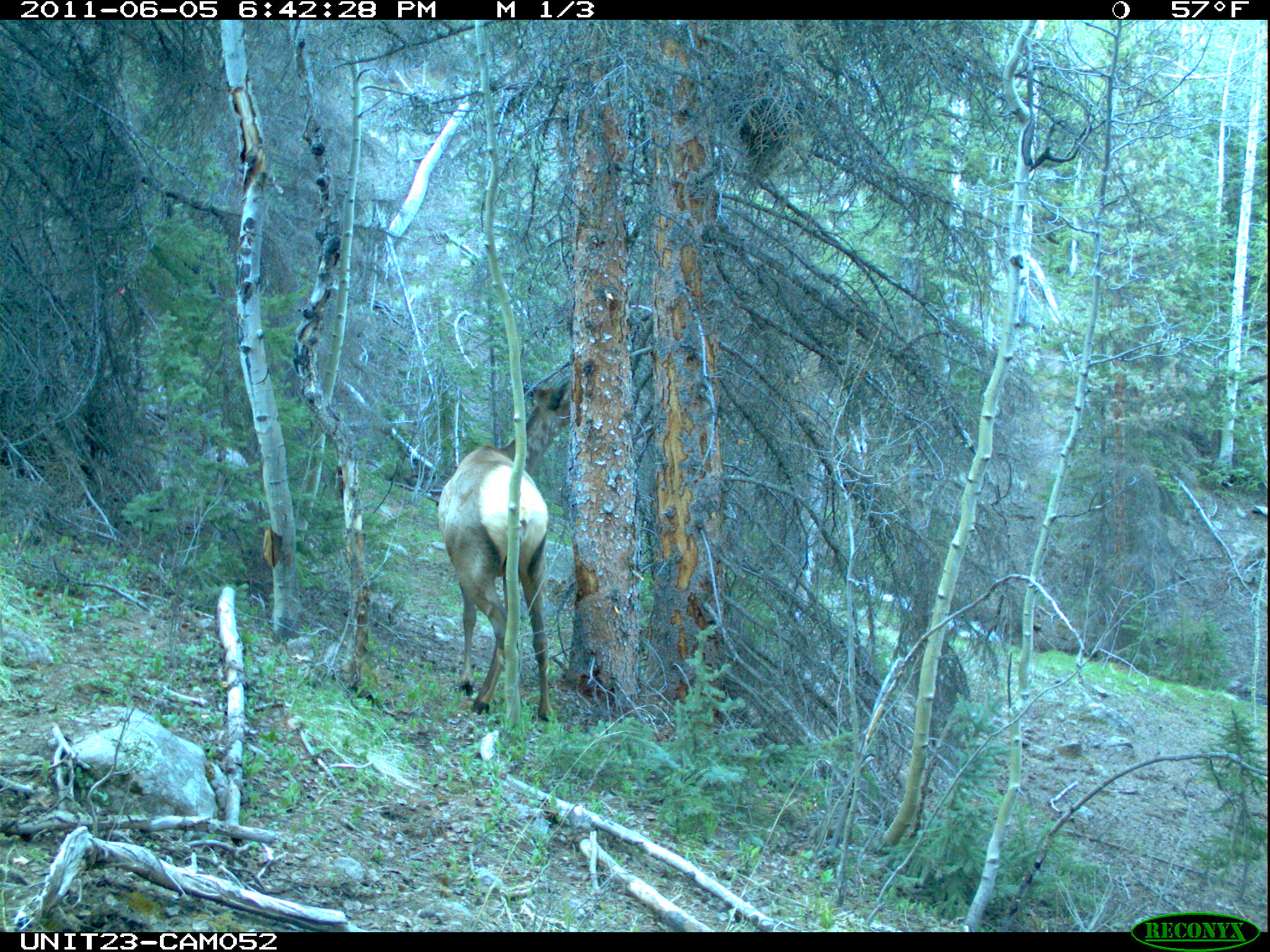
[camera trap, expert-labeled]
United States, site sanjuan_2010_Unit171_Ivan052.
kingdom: Animalia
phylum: Chordata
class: Mammalia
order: Artiodactyla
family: Cervidae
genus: Cervus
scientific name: Cervus elaphus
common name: red deer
Cervus elaphus (red deer).